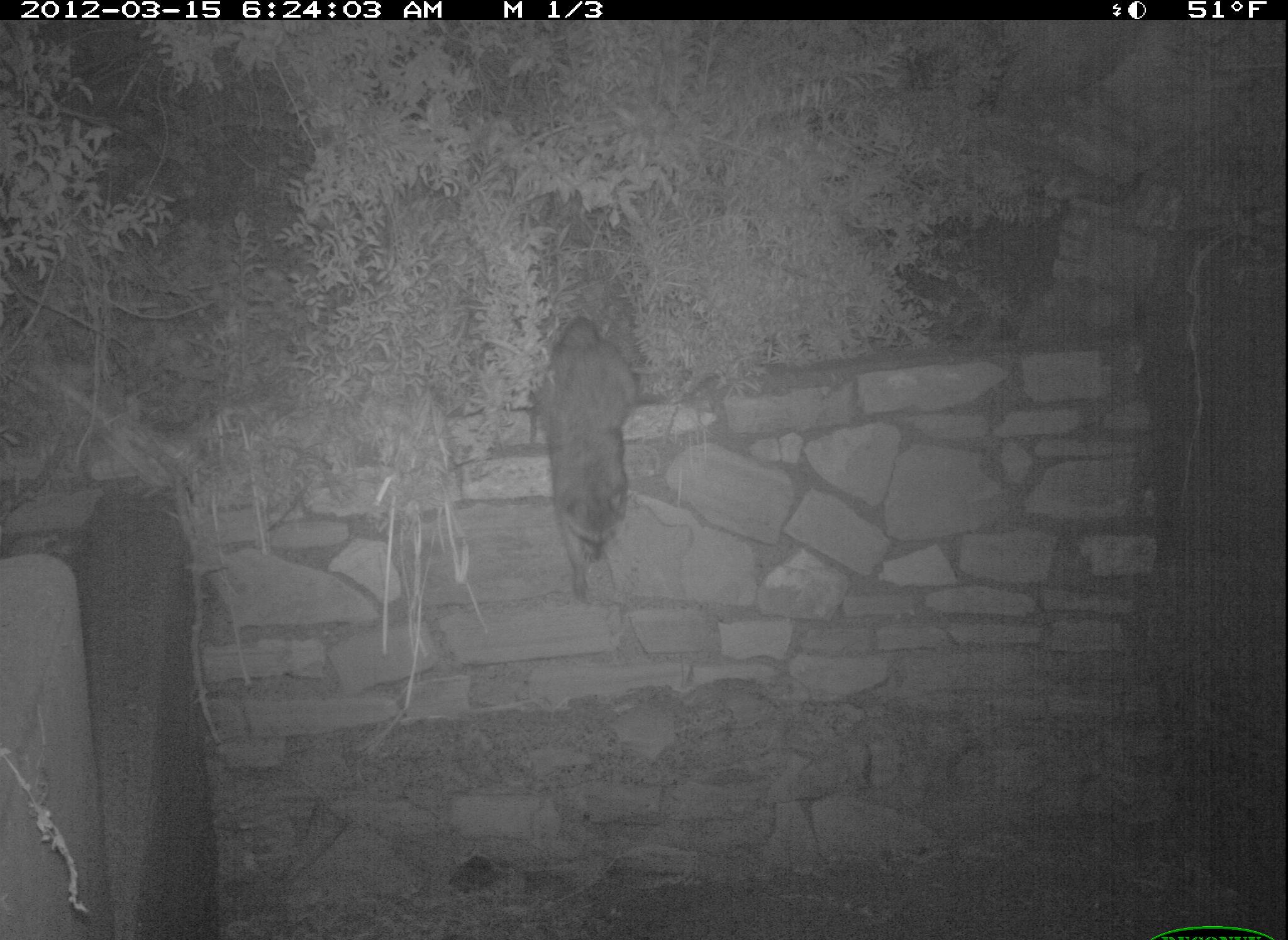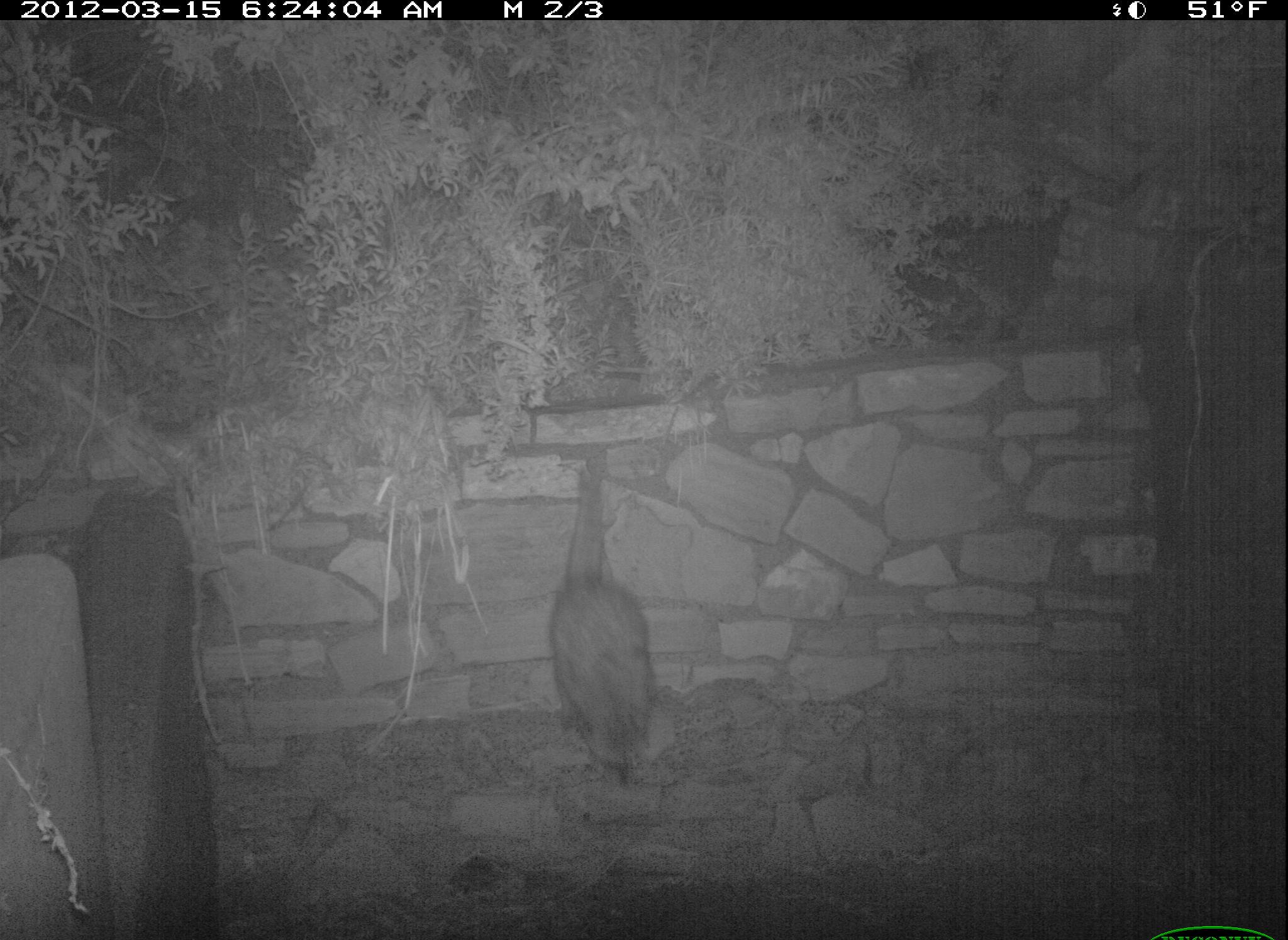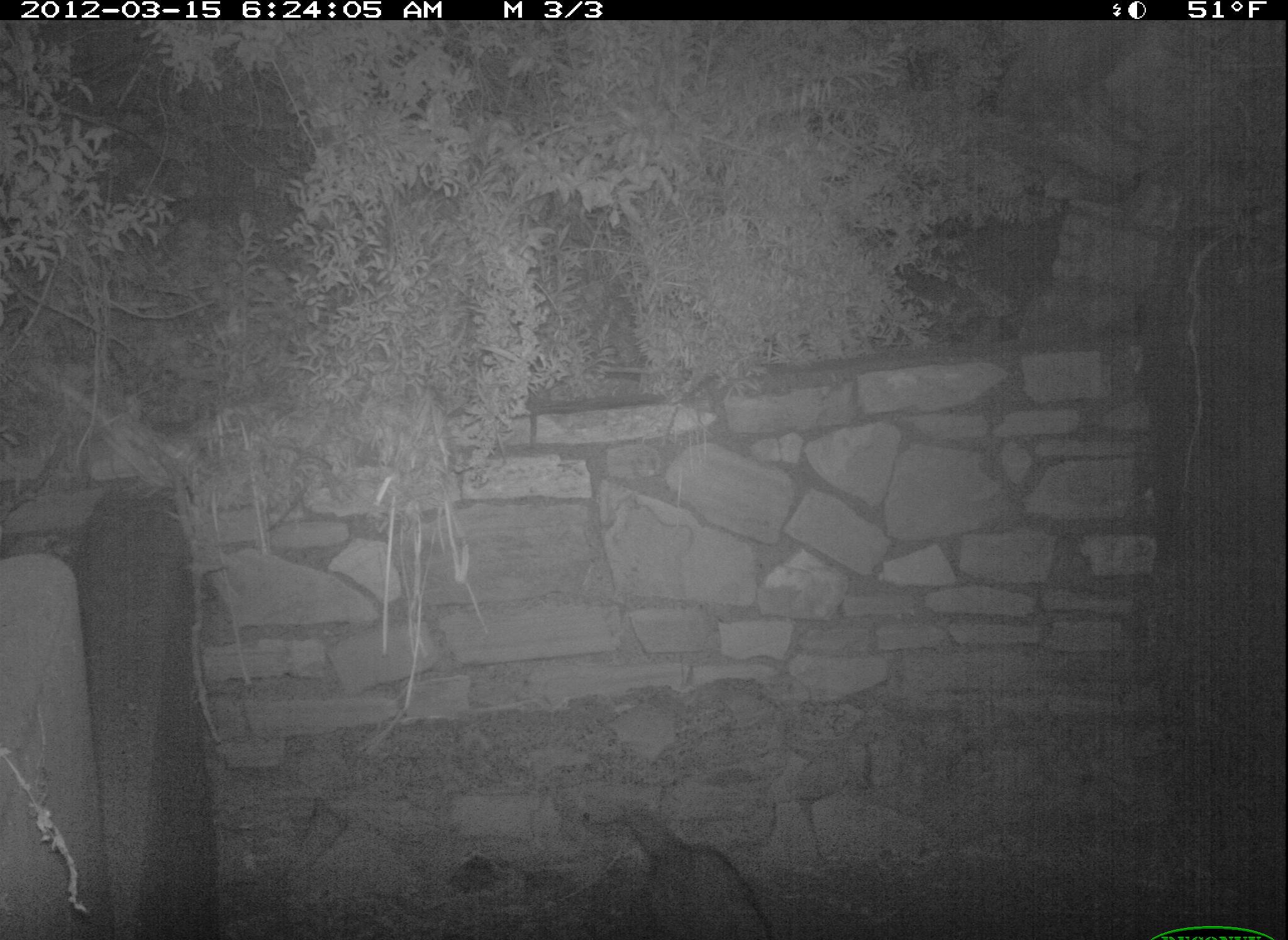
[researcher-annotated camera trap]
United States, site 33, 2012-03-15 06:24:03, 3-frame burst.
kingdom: Animalia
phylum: Chordata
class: Mammalia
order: Carnivora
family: Procyonidae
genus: Procyon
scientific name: Procyon lotor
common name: raccoon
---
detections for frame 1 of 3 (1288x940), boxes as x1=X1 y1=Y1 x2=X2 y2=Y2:
raccoon: x1=517 y1=293 x2=657 y2=607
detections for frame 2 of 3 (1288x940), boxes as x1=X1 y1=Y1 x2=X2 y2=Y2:
raccoon: x1=541 y1=451 x2=662 y2=786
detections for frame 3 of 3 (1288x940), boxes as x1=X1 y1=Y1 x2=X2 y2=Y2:
raccoon: x1=573 y1=783 x2=795 y2=940